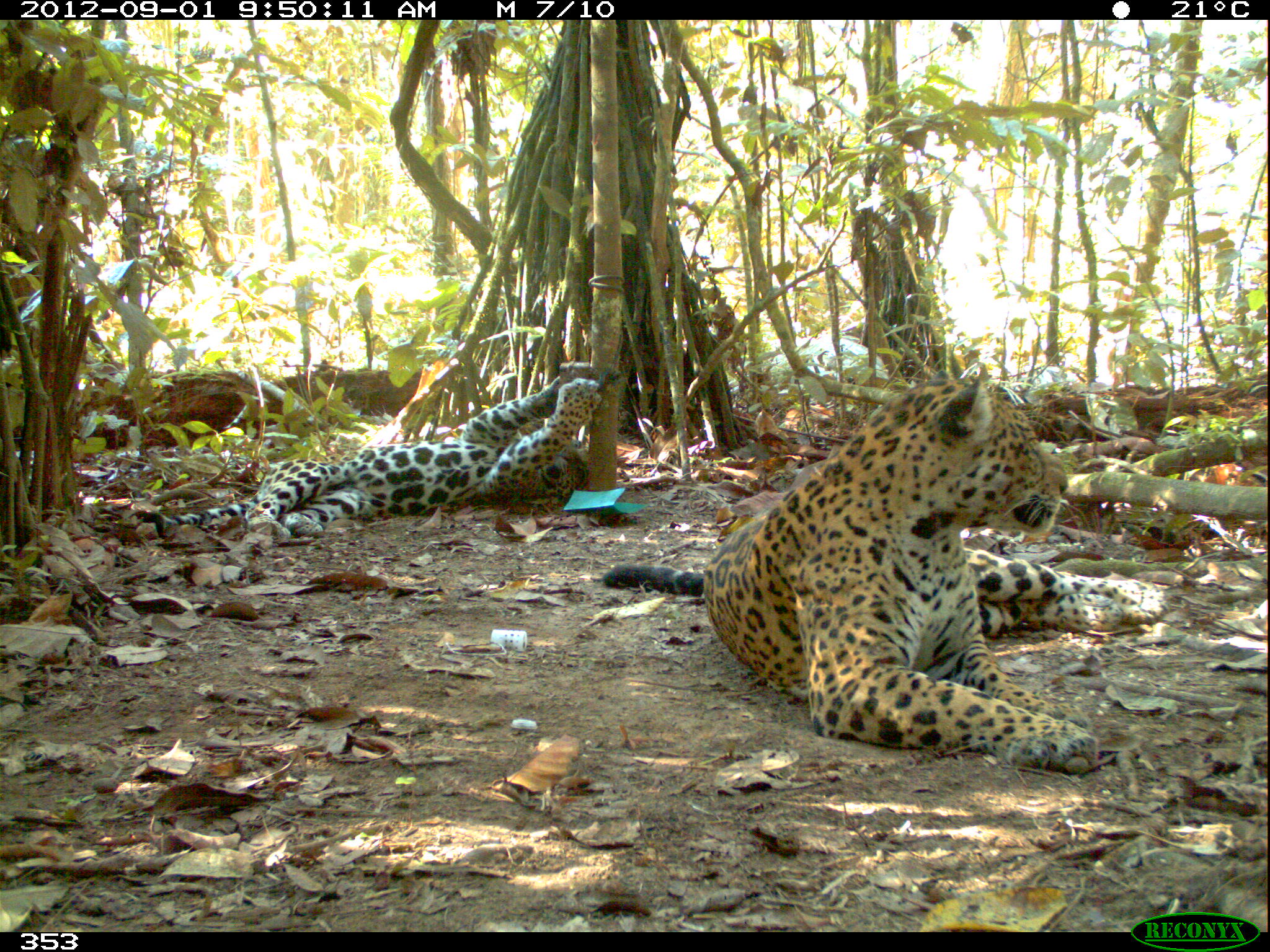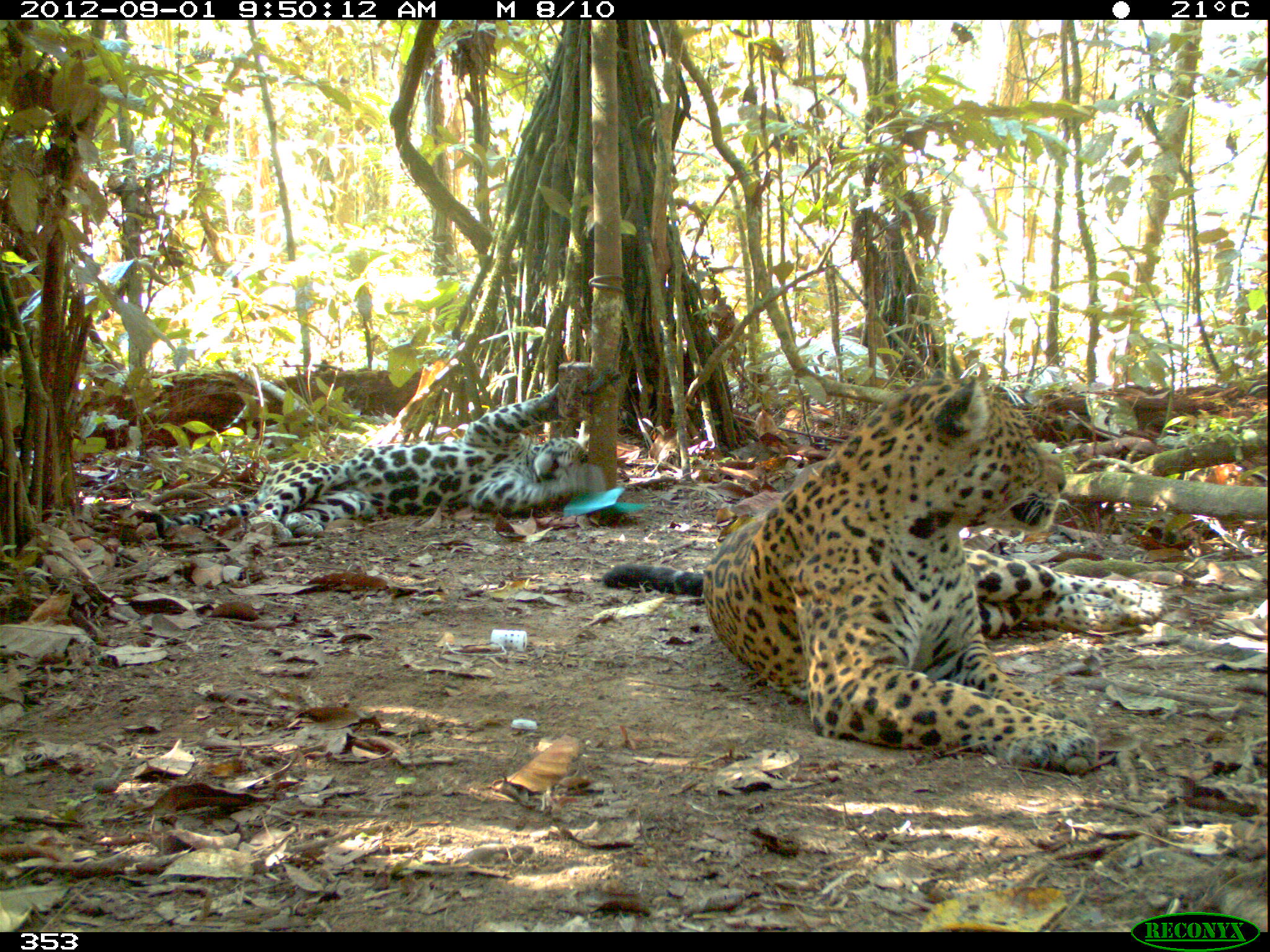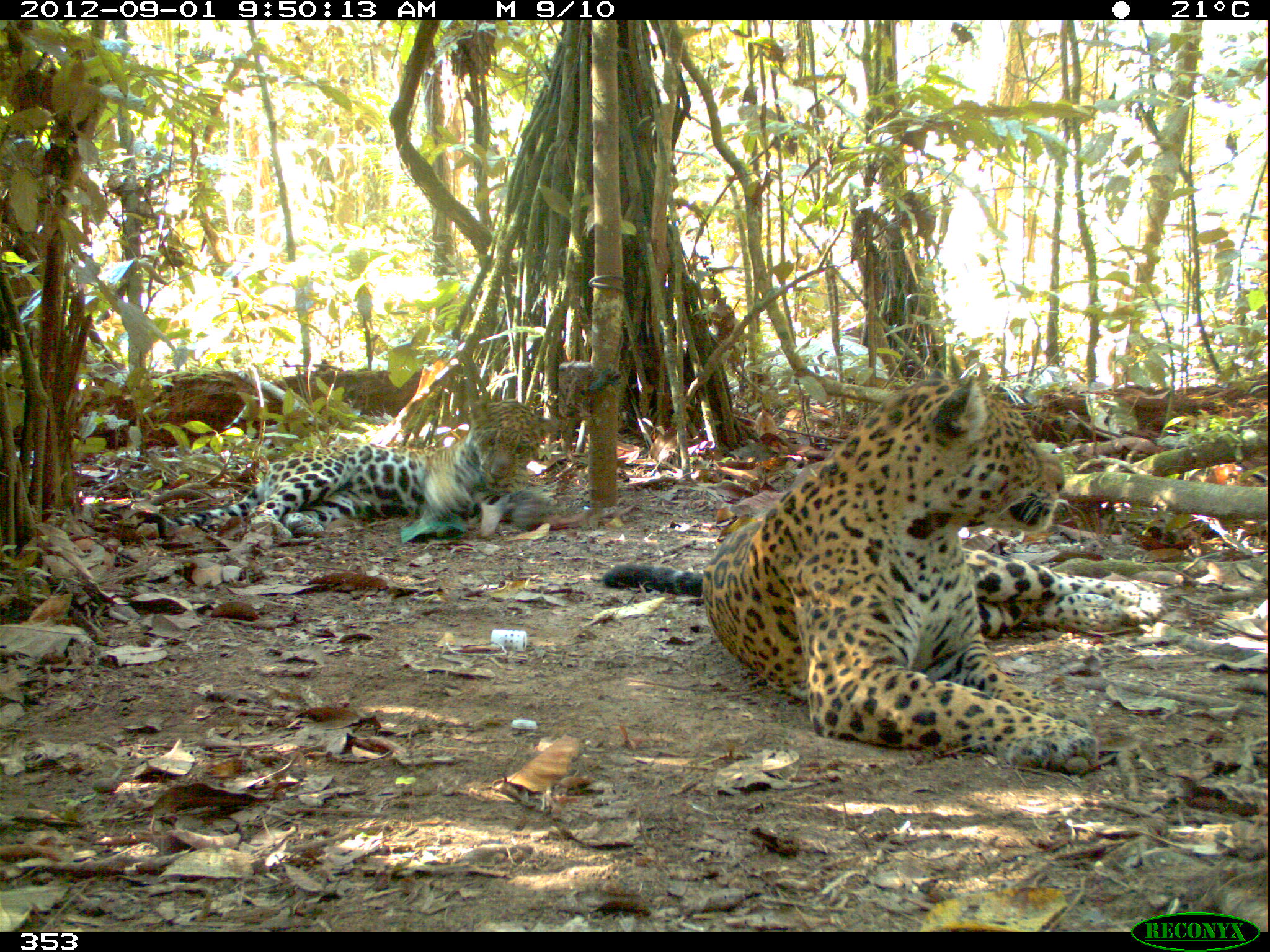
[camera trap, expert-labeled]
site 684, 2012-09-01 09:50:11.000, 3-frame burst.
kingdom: Animalia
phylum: Chordata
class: Mammalia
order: Carnivora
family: Felidae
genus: Panthera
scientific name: Panthera onca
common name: jaguar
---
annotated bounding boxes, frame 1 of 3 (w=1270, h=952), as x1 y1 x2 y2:
panthera onca: 604 368 1165 770; 127 374 599 537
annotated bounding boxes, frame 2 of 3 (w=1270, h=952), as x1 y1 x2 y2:
panthera onca: 601 371 1160 770; 146 381 605 534